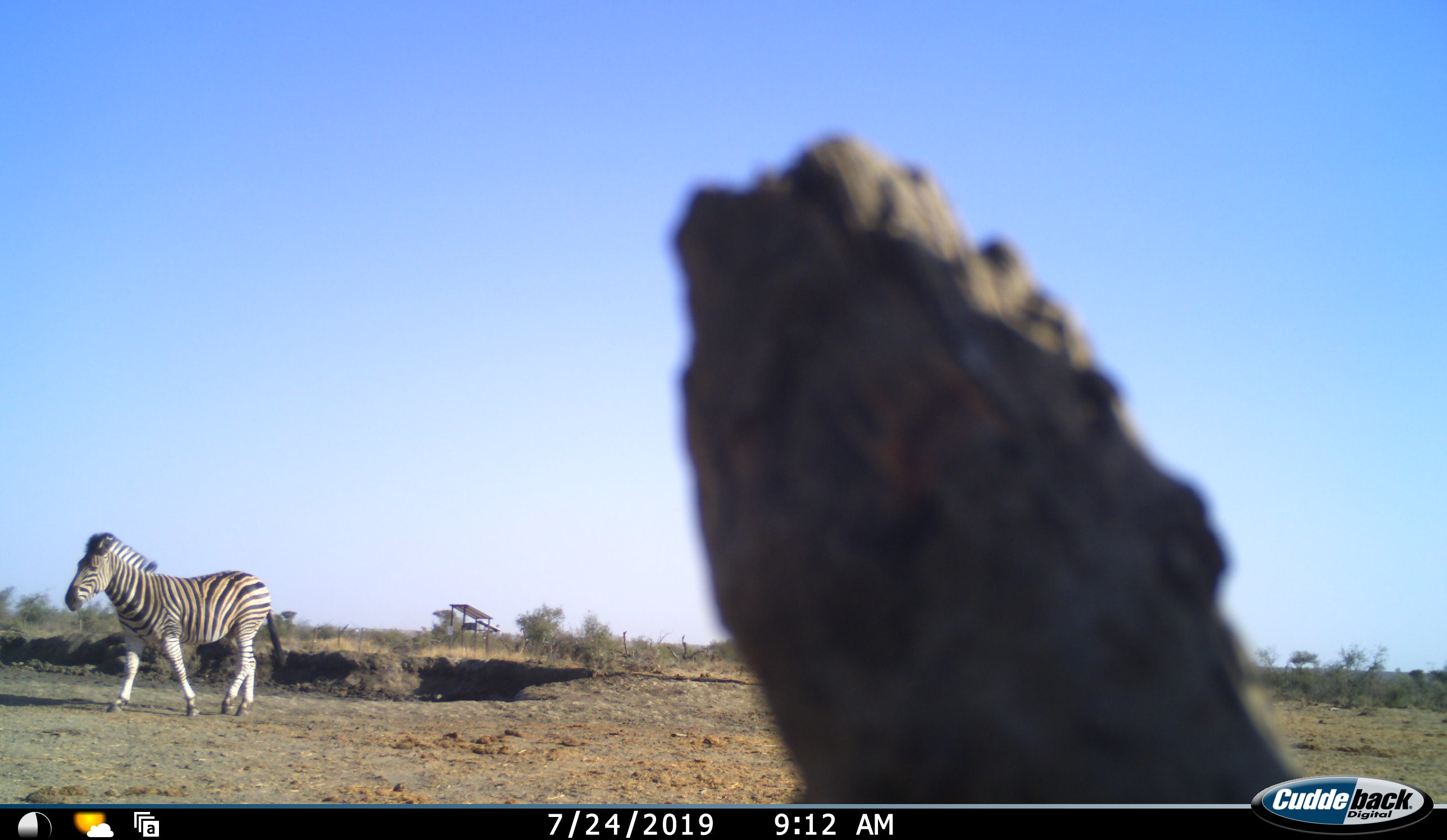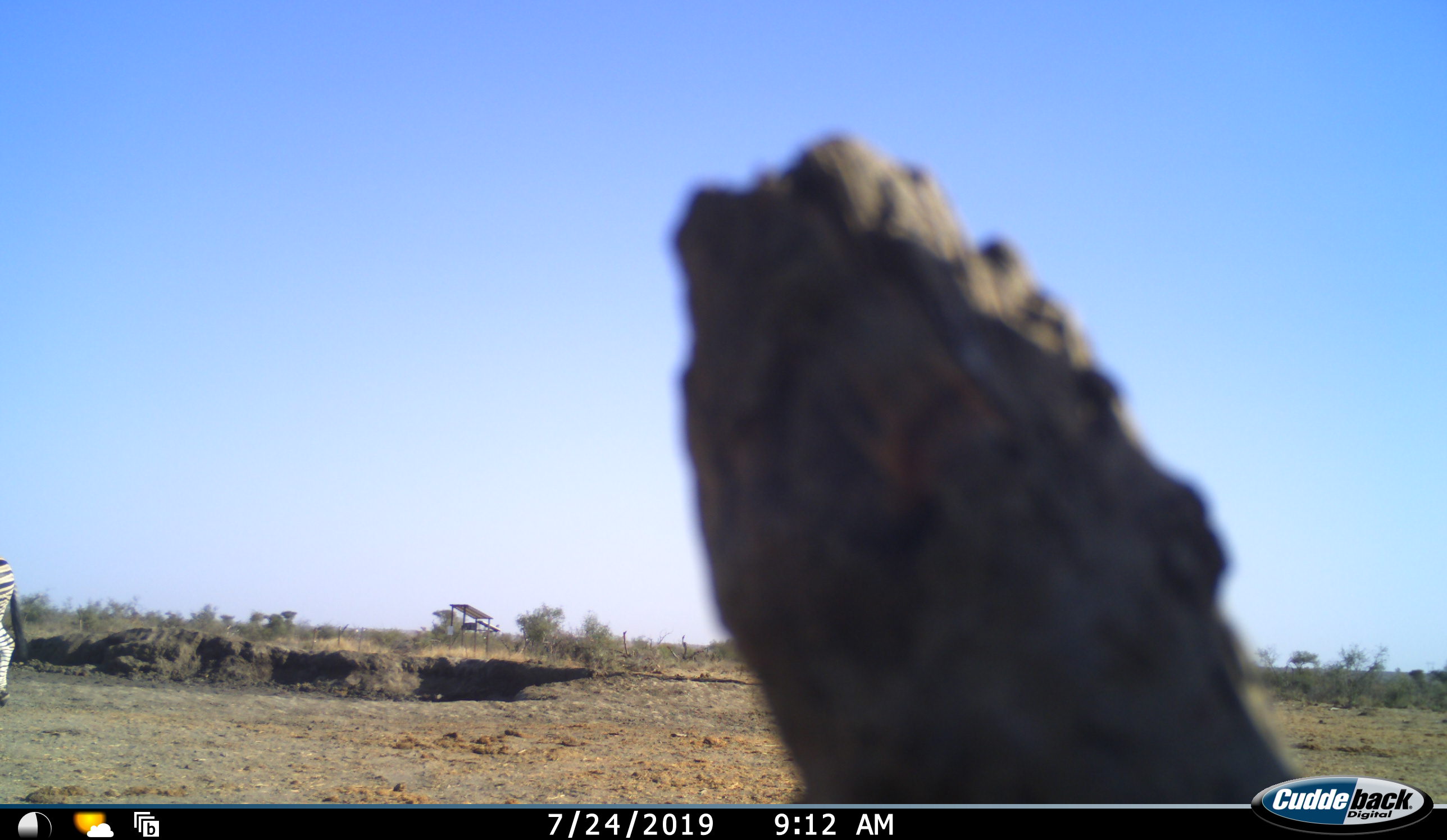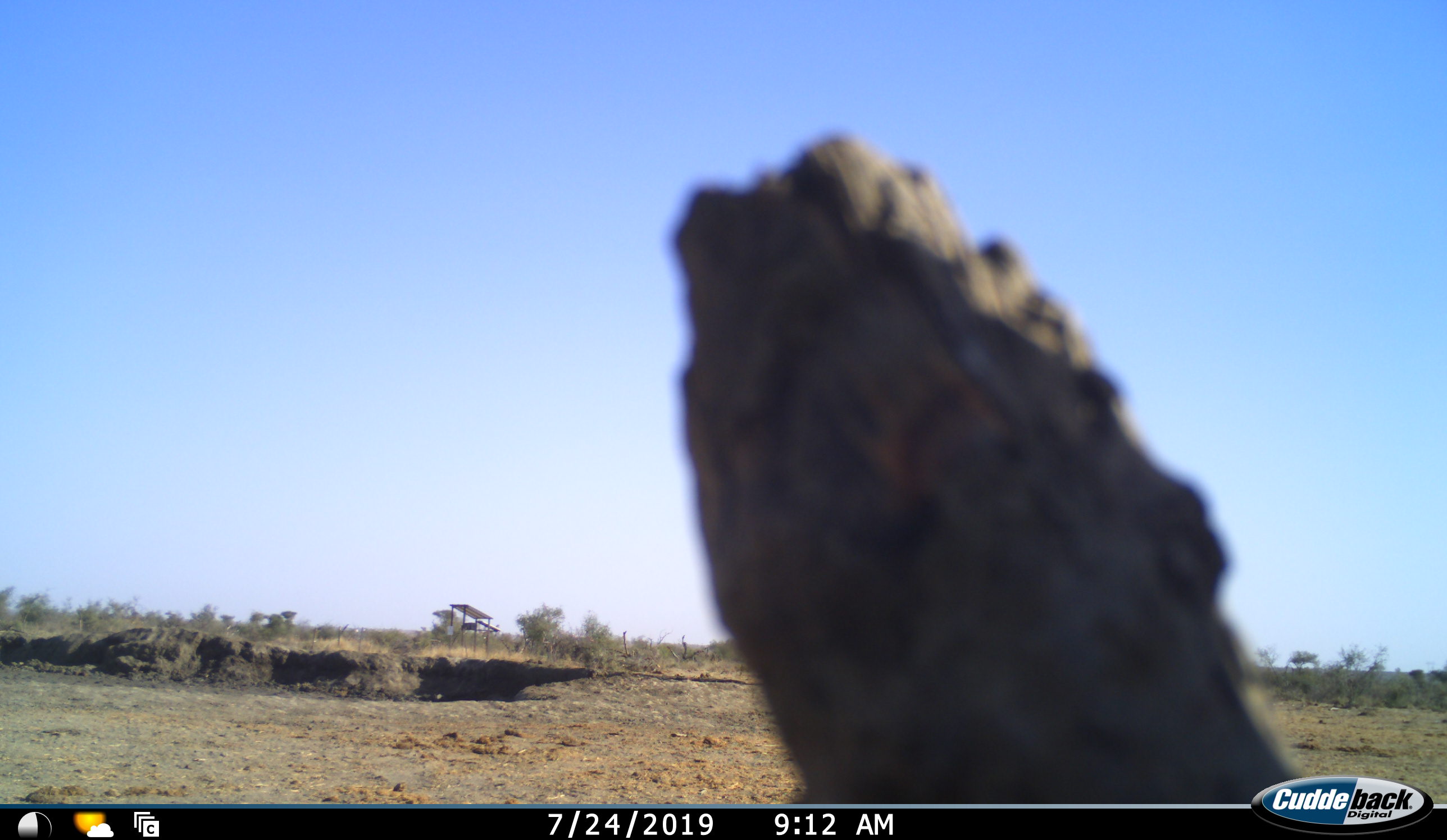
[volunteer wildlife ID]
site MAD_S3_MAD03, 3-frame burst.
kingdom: Animalia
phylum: Chordata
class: Mammalia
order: Perissodactyla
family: Equidae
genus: Equus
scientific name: Equus quagga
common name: plains zebra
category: zebraplains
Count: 1.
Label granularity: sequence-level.